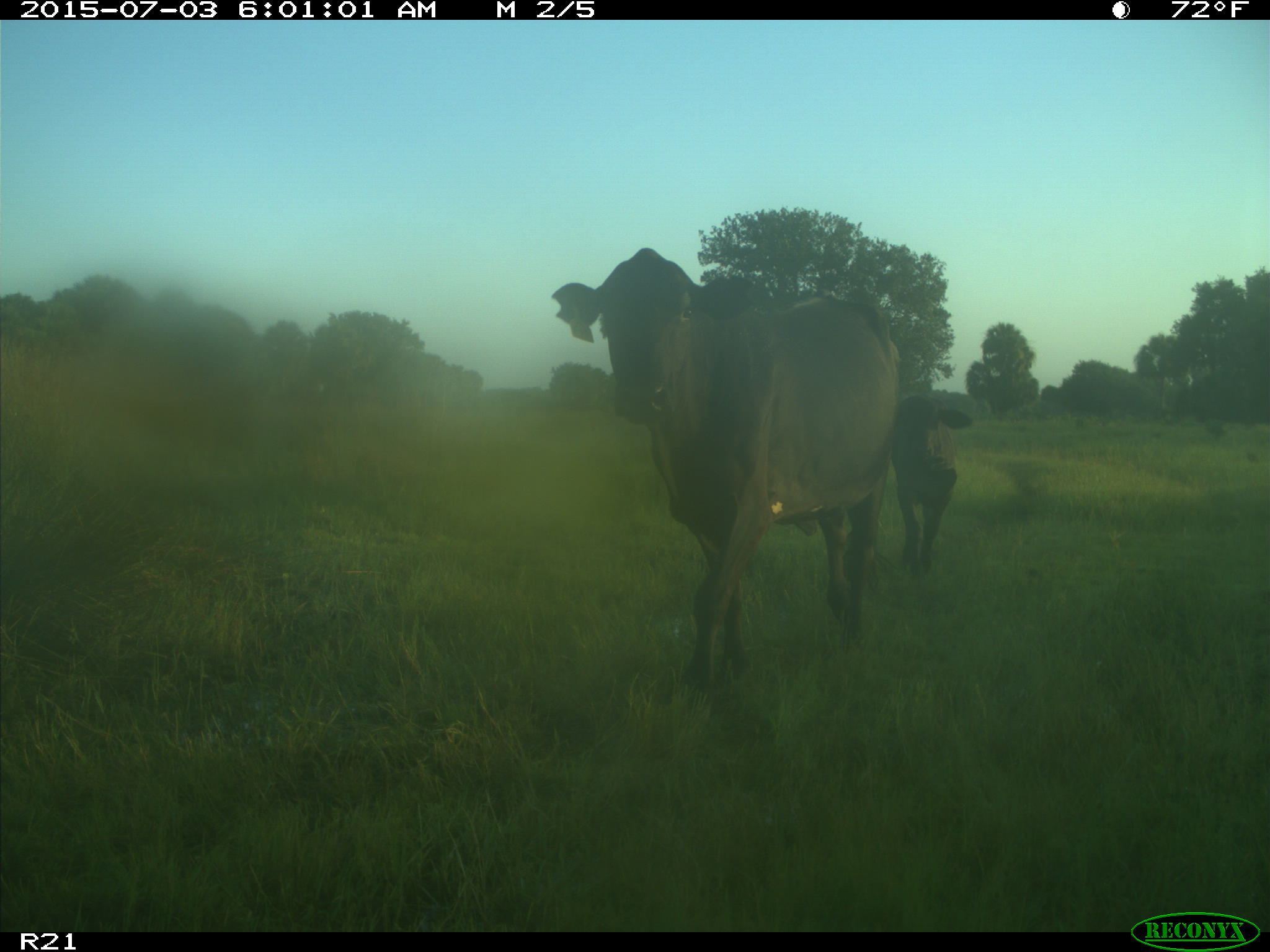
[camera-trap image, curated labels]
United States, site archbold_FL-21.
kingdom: Animalia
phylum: Chordata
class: Mammalia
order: Artiodactyla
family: Bovidae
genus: Bos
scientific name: Bos taurus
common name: domestic cow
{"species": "Bos taurus (domestic cow)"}